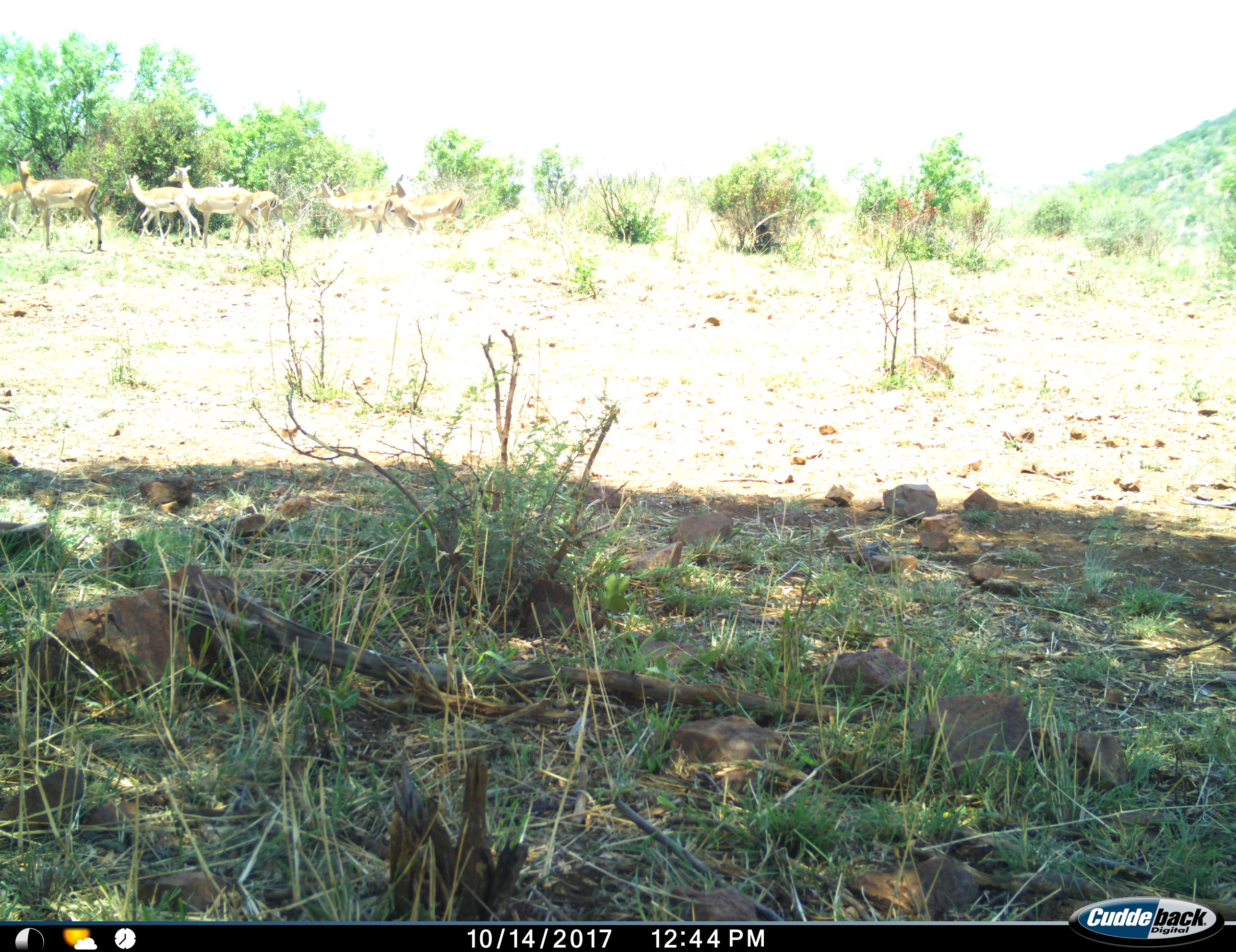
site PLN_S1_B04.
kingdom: Animalia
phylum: Chordata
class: Mammalia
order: Artiodactyla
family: Bovidae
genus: Aepyceros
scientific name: Aepyceros melampus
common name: impala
Impala (Aepyceros melampus), count 9. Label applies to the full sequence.